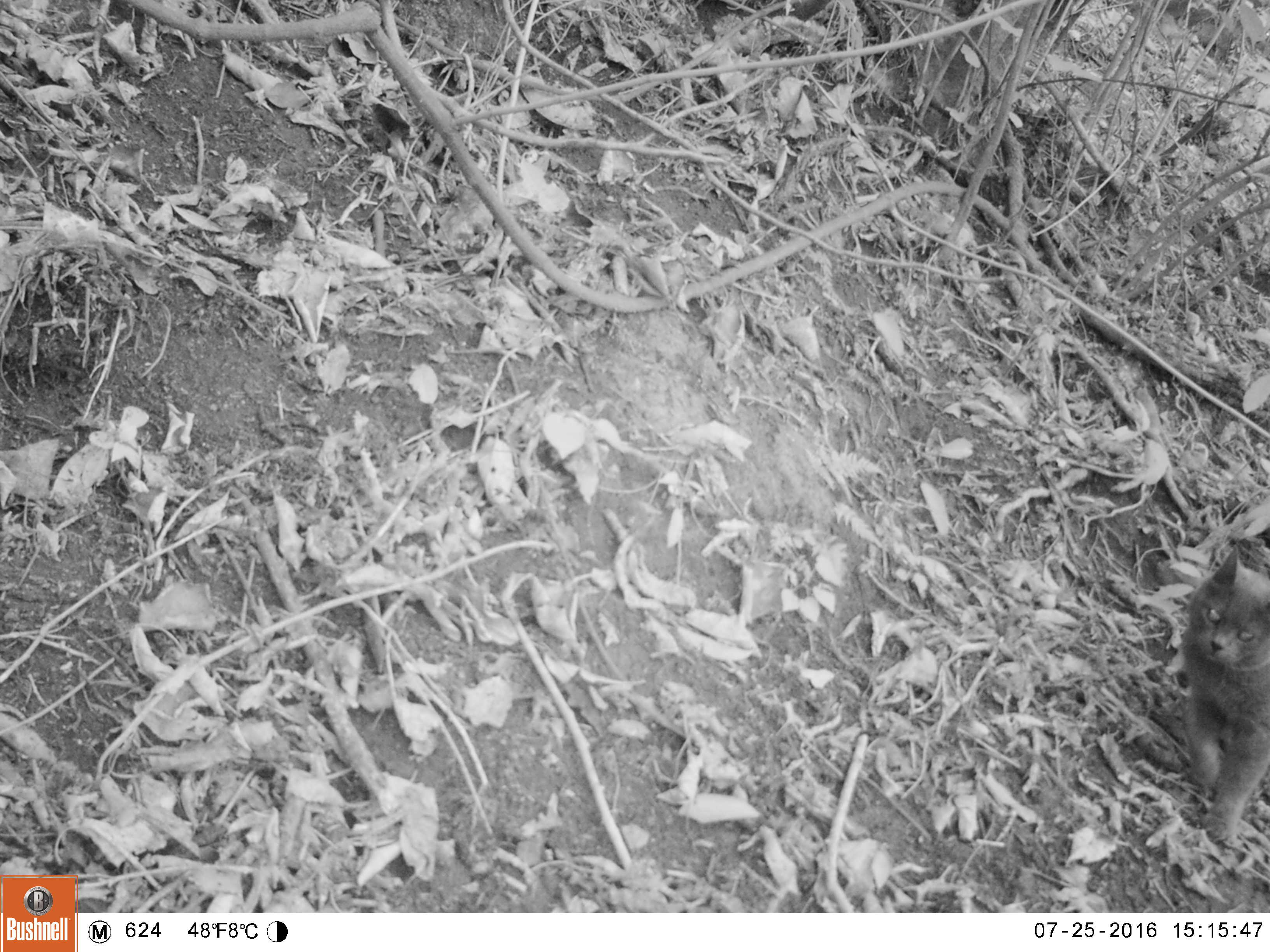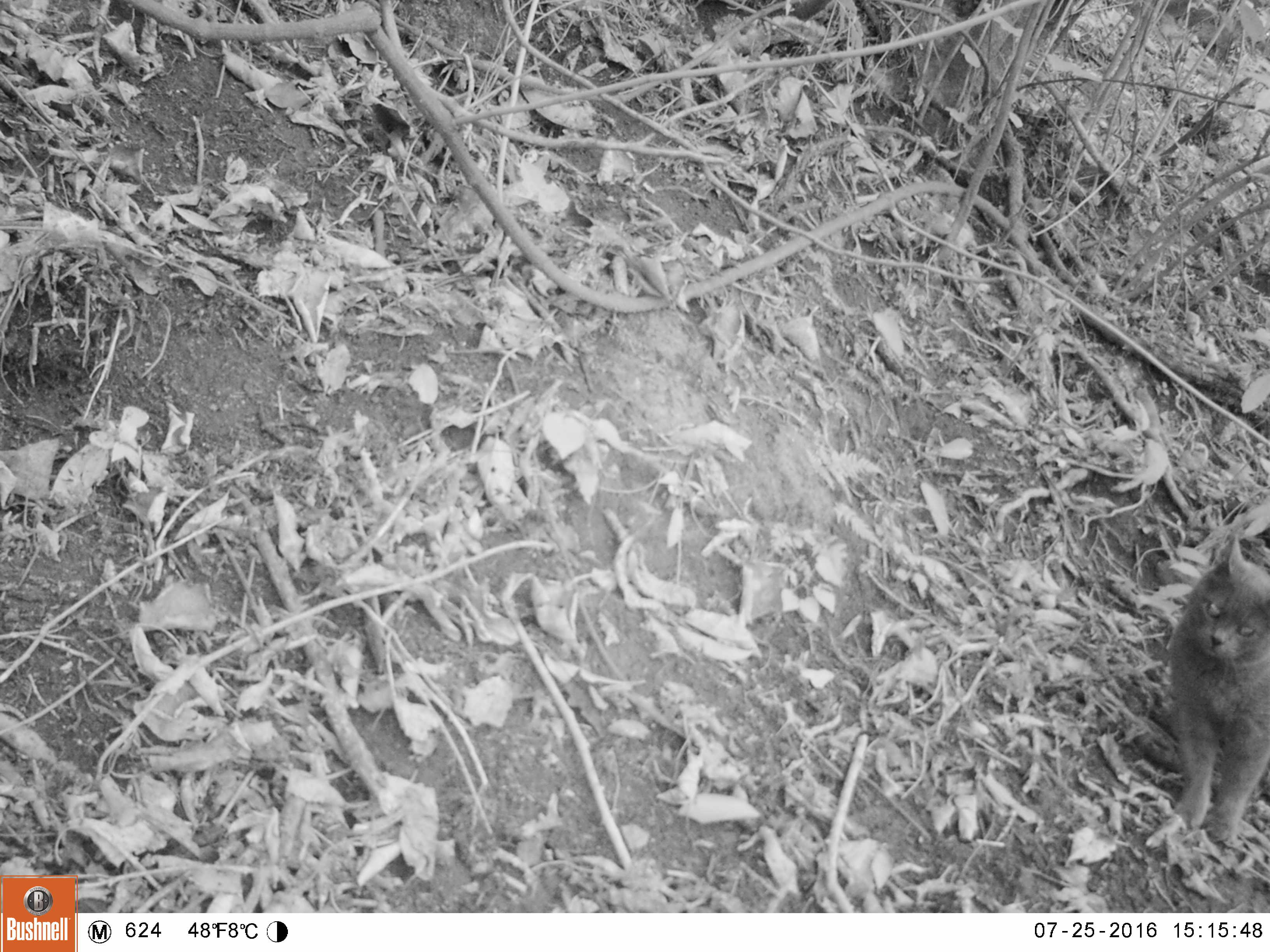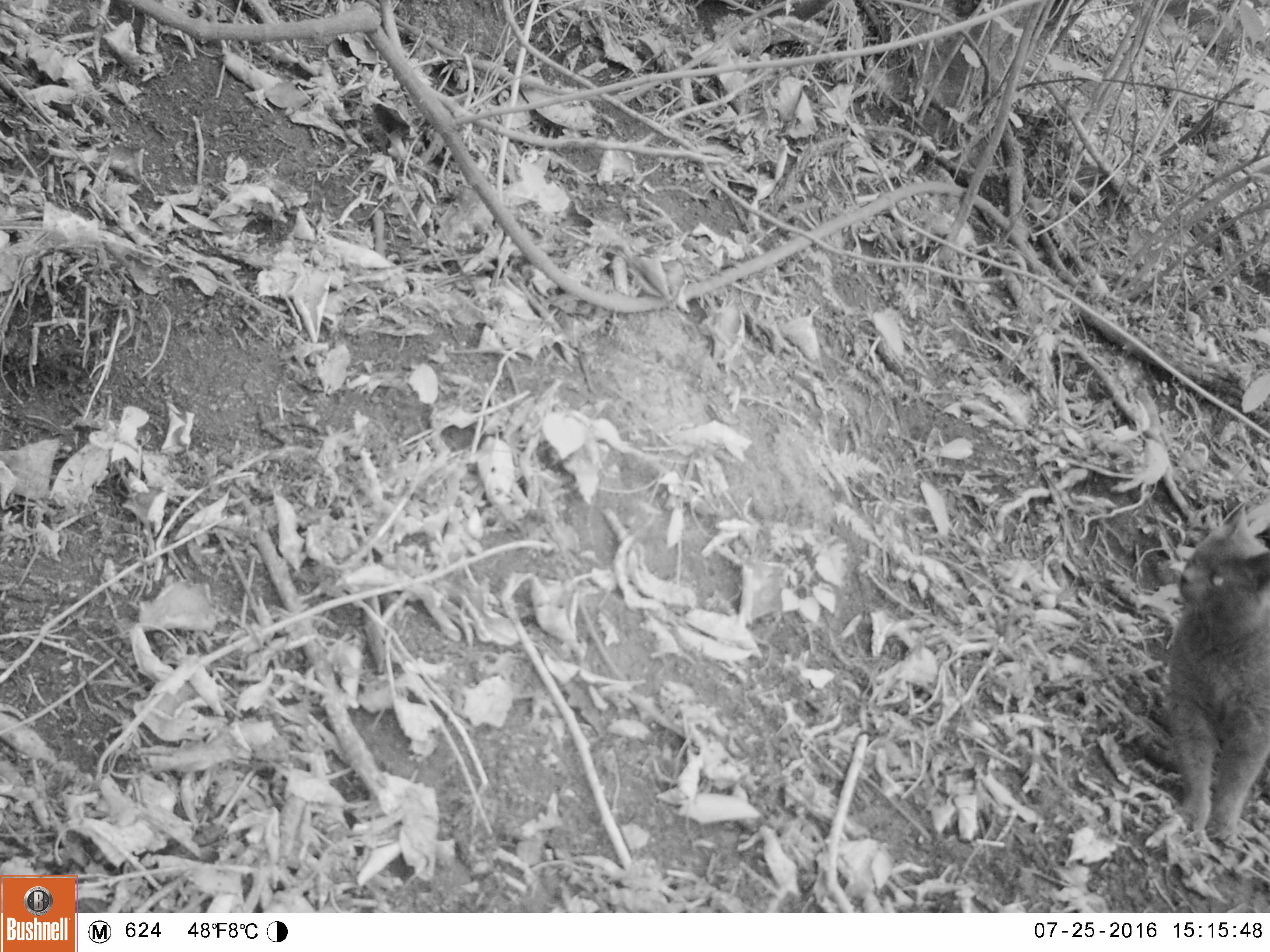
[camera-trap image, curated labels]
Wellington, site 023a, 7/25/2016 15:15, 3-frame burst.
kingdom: Animalia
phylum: Chordata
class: Mammalia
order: Carnivora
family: Felidae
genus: Felis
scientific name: Felis catus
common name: cat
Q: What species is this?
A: Cat (Felis catus).